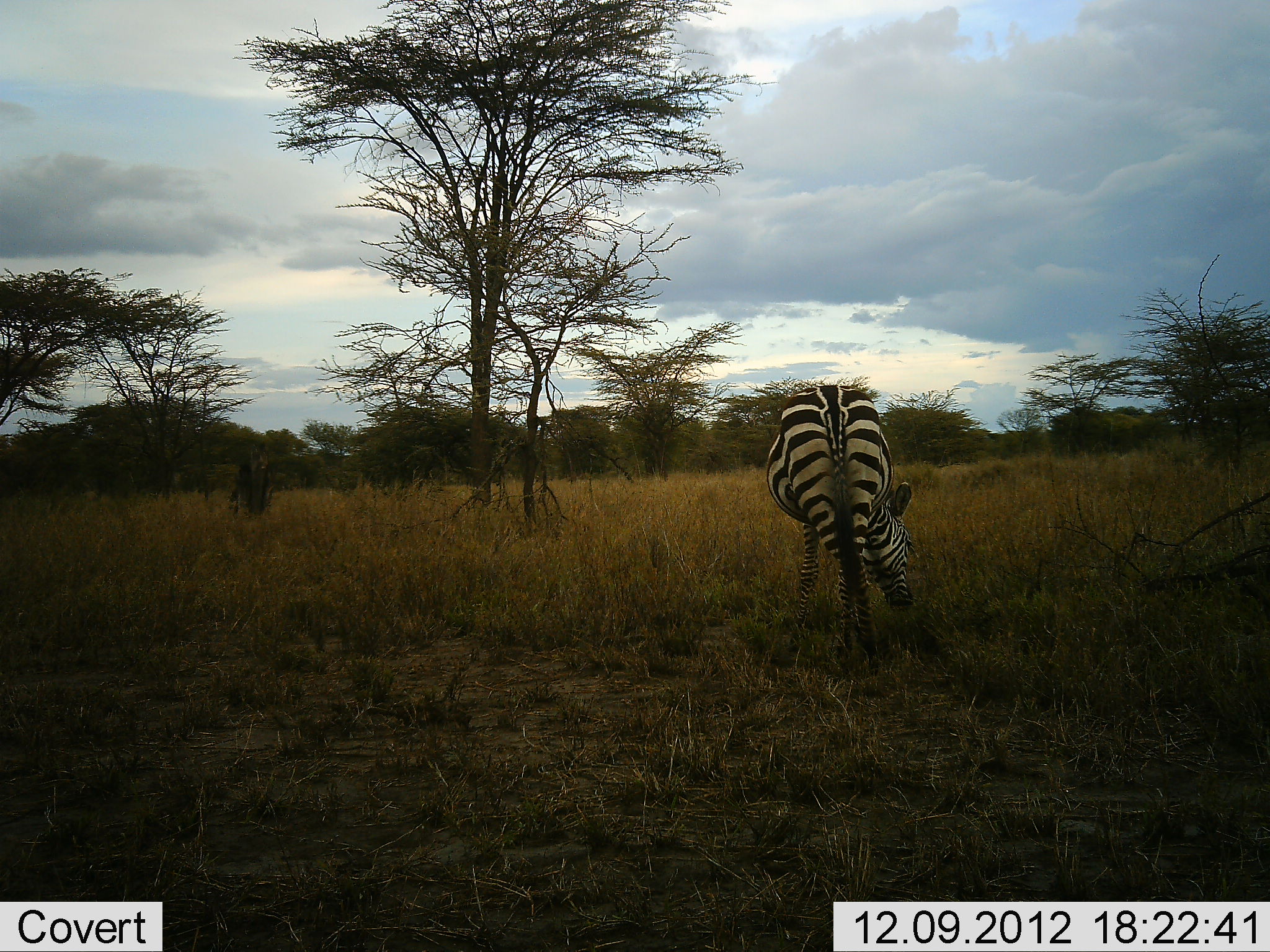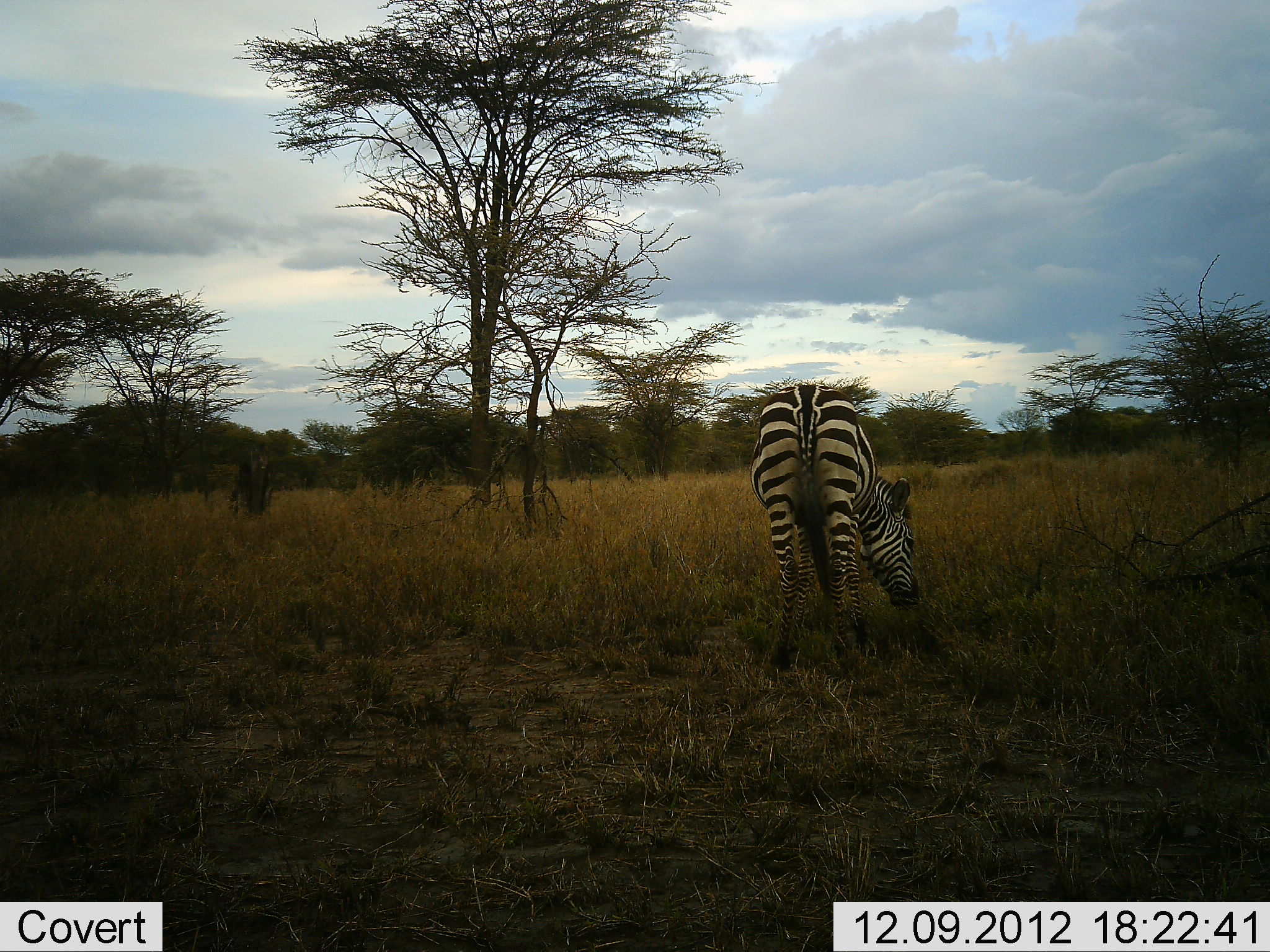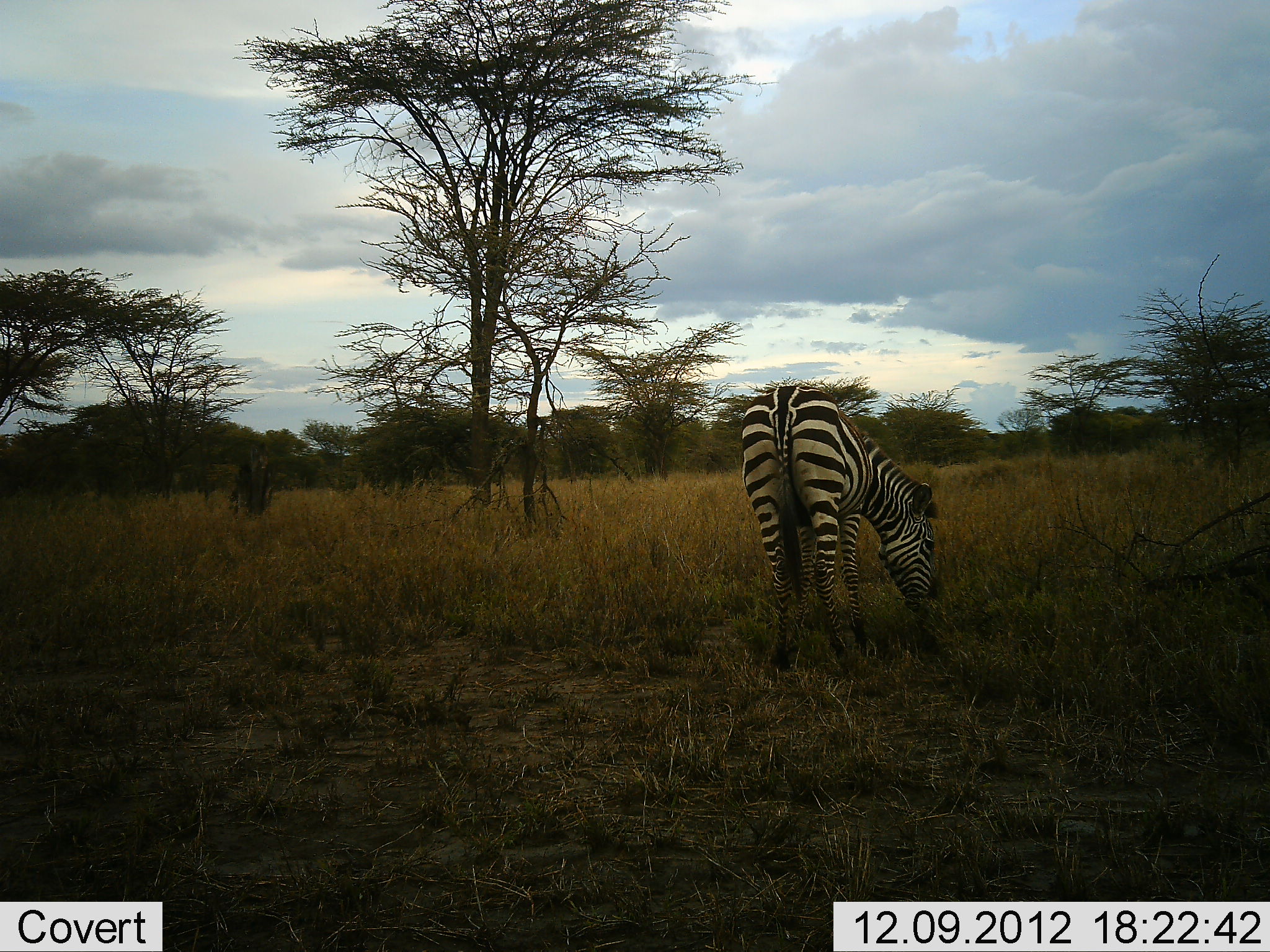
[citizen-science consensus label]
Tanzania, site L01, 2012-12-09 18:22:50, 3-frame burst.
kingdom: Animalia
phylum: Chordata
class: Mammalia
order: Perissodactyla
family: Equidae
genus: Equus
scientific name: Equus quagga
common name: plains zebra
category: zebra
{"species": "zebra (plains zebra) (Equus quagga)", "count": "1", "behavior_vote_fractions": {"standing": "24%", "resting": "0%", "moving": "5%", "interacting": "0%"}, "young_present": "0%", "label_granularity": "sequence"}